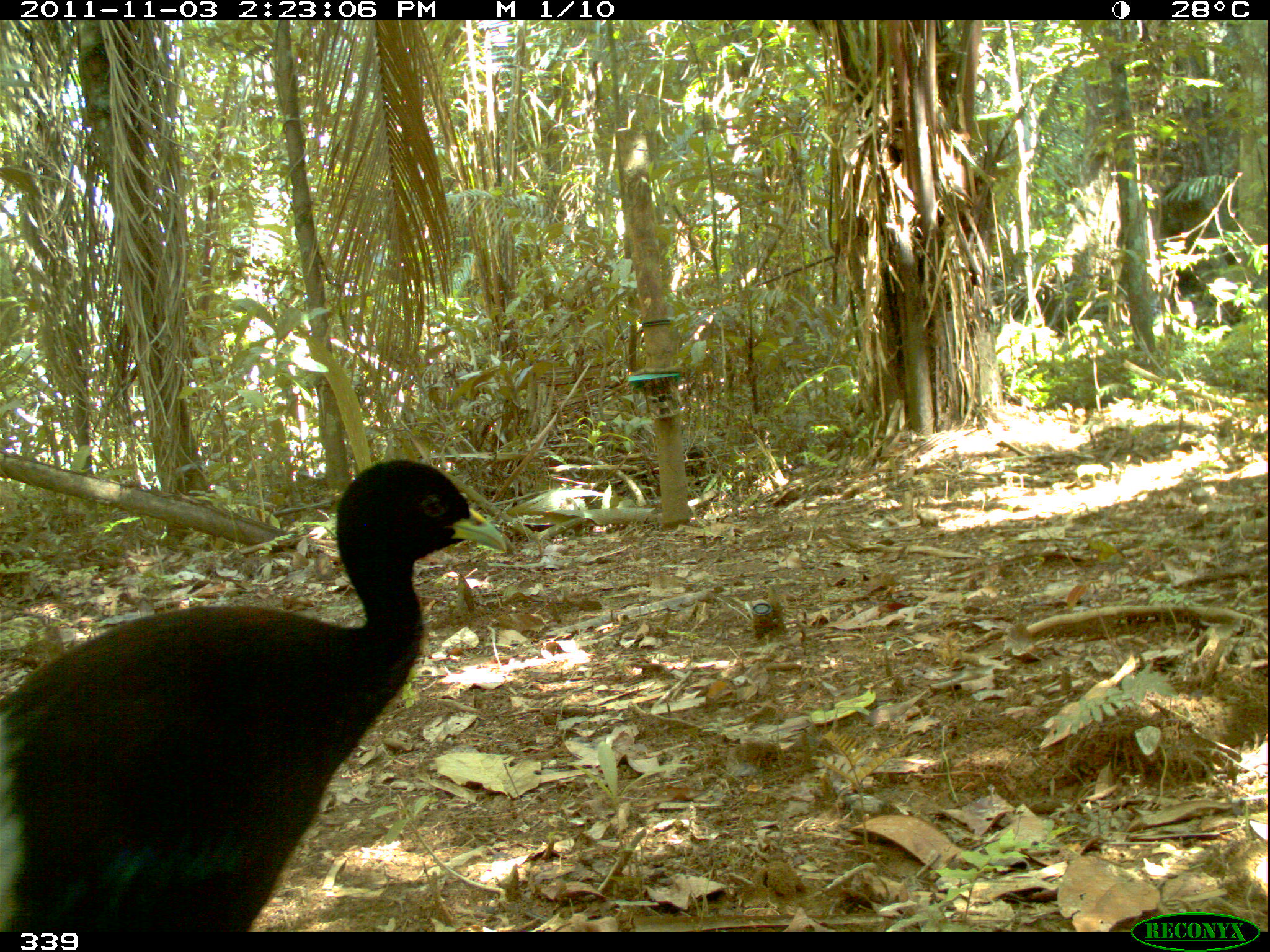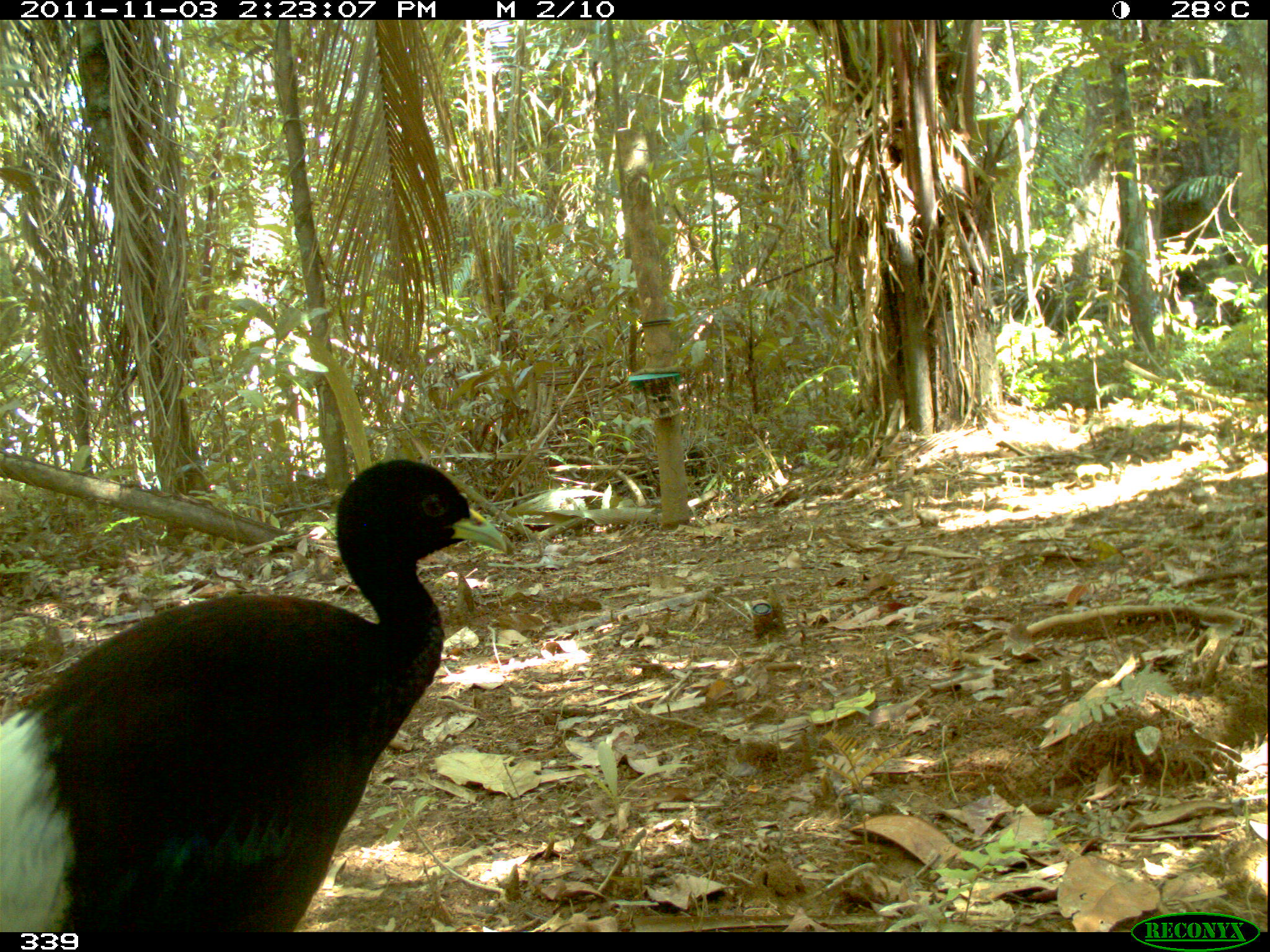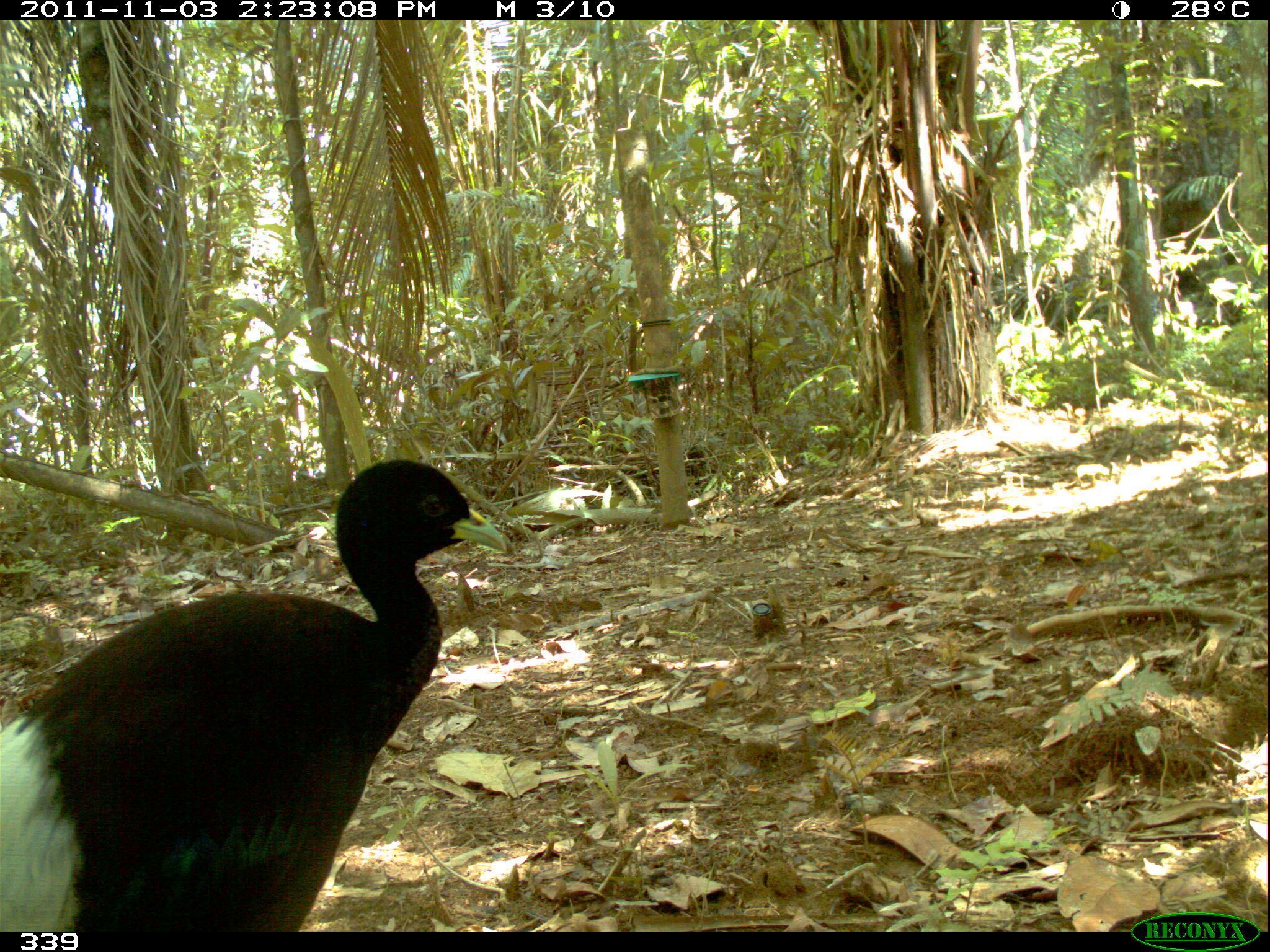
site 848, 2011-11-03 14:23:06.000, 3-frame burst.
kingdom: Animalia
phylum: Chordata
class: Aves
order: Gruiformes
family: Psophiidae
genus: Psophia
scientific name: Psophia leucoptera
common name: pale-winged trumpeter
Psophia leucoptera (pale-winged trumpeter).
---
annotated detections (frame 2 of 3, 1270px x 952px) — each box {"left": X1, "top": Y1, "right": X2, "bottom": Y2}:
psophia leucoptera: {"left": 0, "top": 458, "right": 508, "bottom": 931}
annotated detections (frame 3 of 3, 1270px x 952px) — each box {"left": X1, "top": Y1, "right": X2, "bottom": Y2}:
psophia leucoptera: {"left": 1, "top": 458, "right": 508, "bottom": 931}